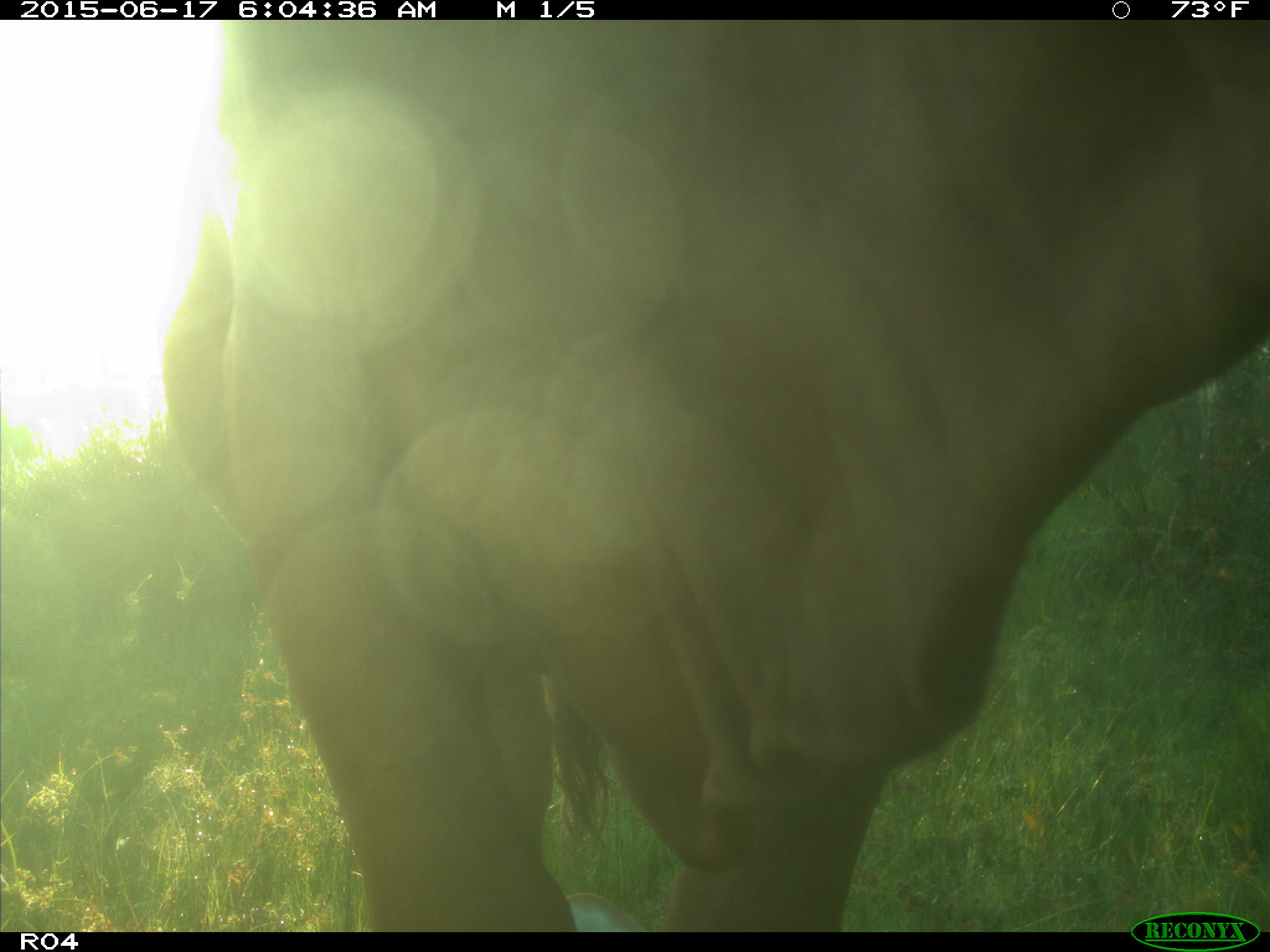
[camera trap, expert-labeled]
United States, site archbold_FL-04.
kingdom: Animalia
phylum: Chordata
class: Mammalia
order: Artiodactyla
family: Bovidae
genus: Bos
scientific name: Bos taurus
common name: domestic cow